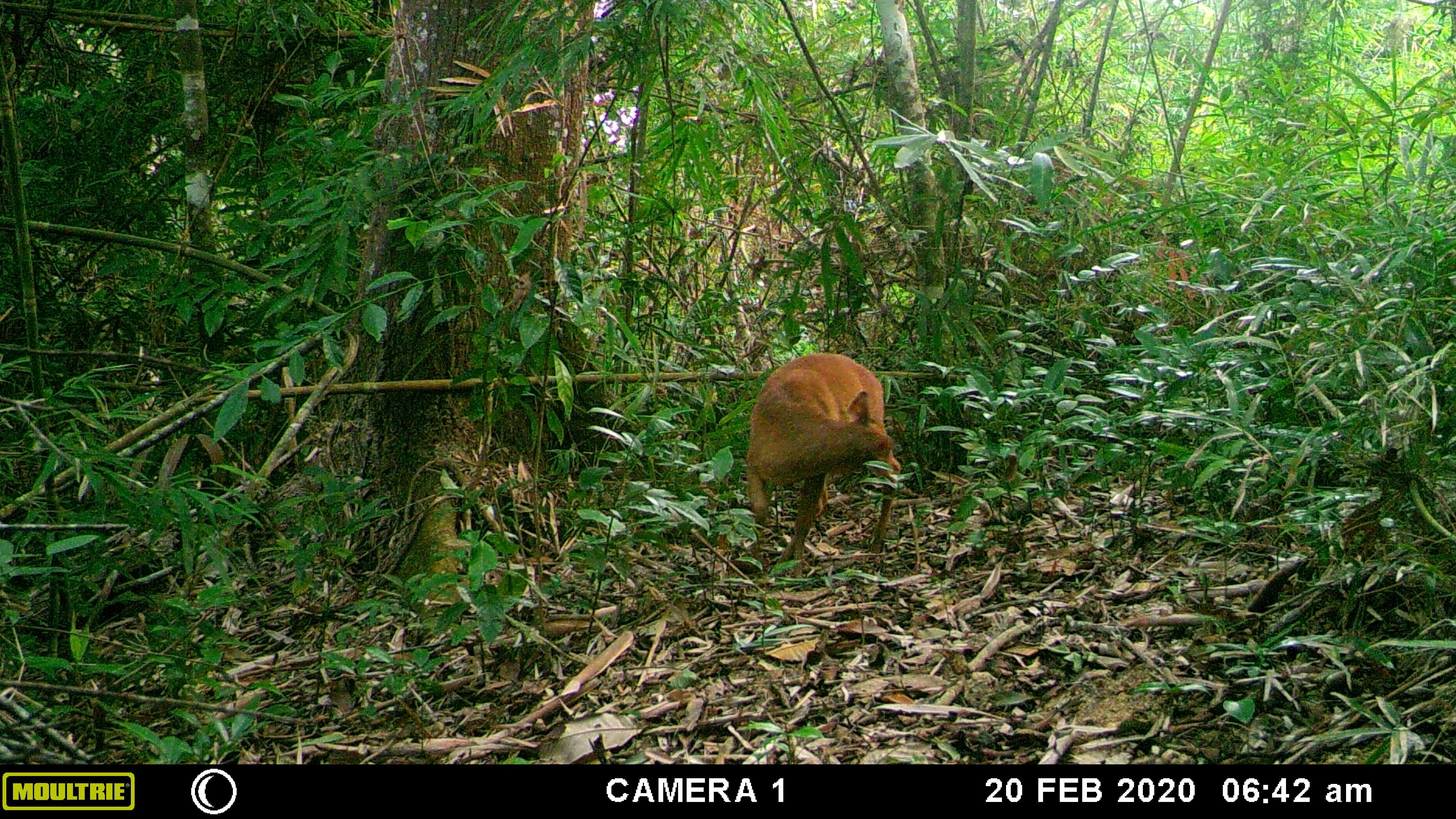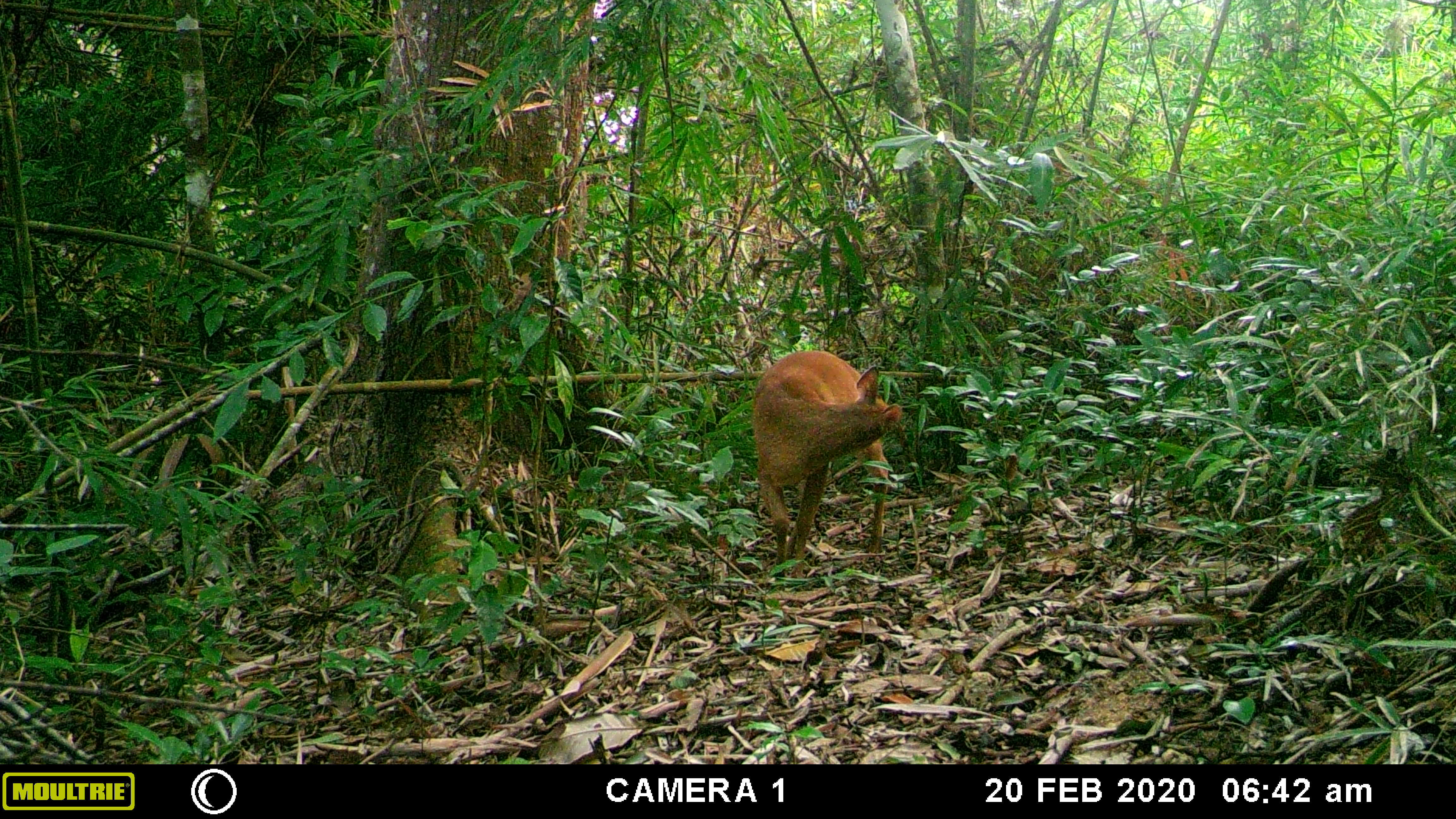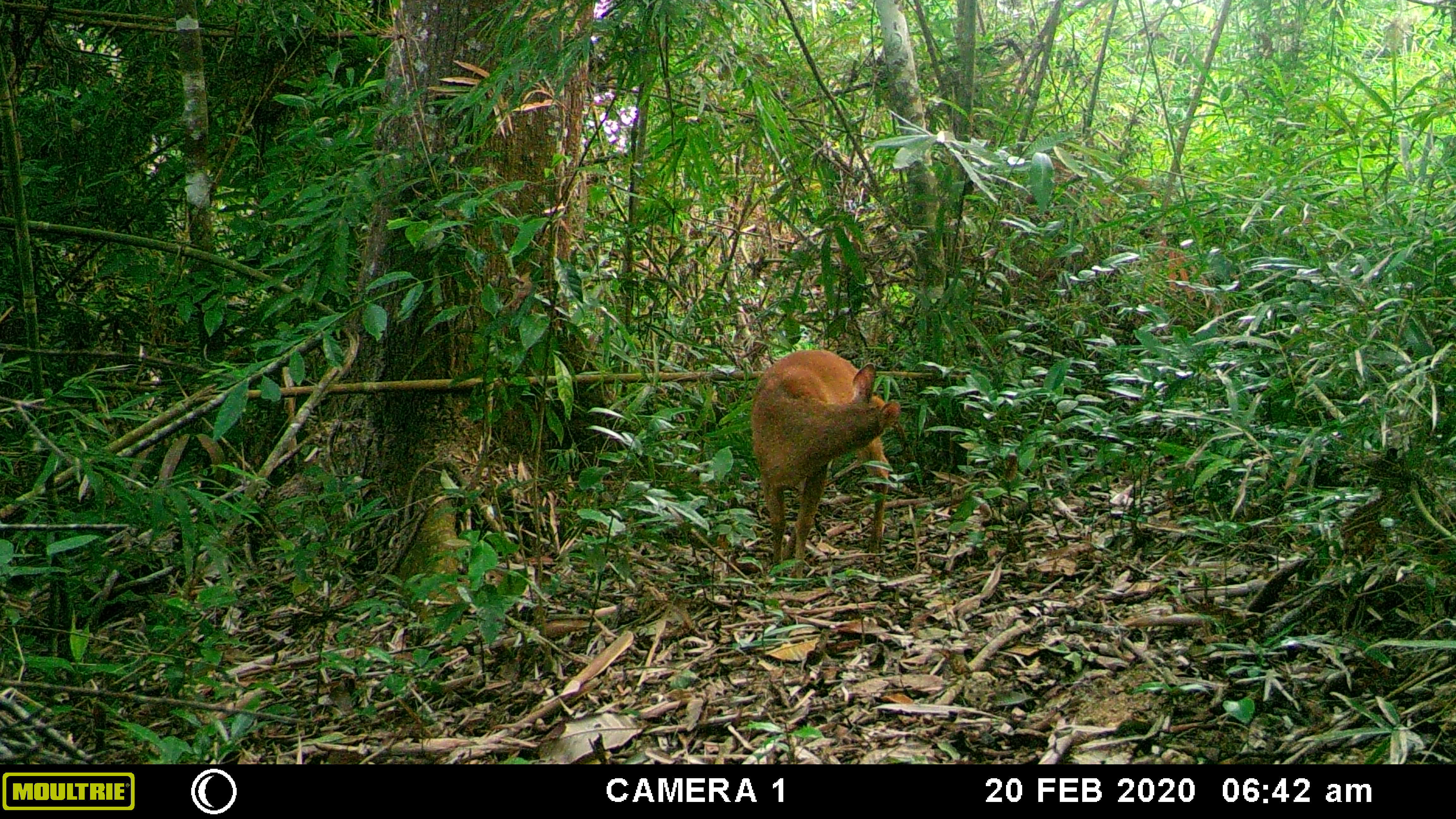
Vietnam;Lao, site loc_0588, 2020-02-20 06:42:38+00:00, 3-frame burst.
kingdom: Animalia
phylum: Chordata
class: Mammalia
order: Artiodactyla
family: Cervidae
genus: Muntiacus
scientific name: Muntiacus muntjak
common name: red muntjac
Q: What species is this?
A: Red muntjac (Muntiacus muntjak).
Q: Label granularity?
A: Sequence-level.